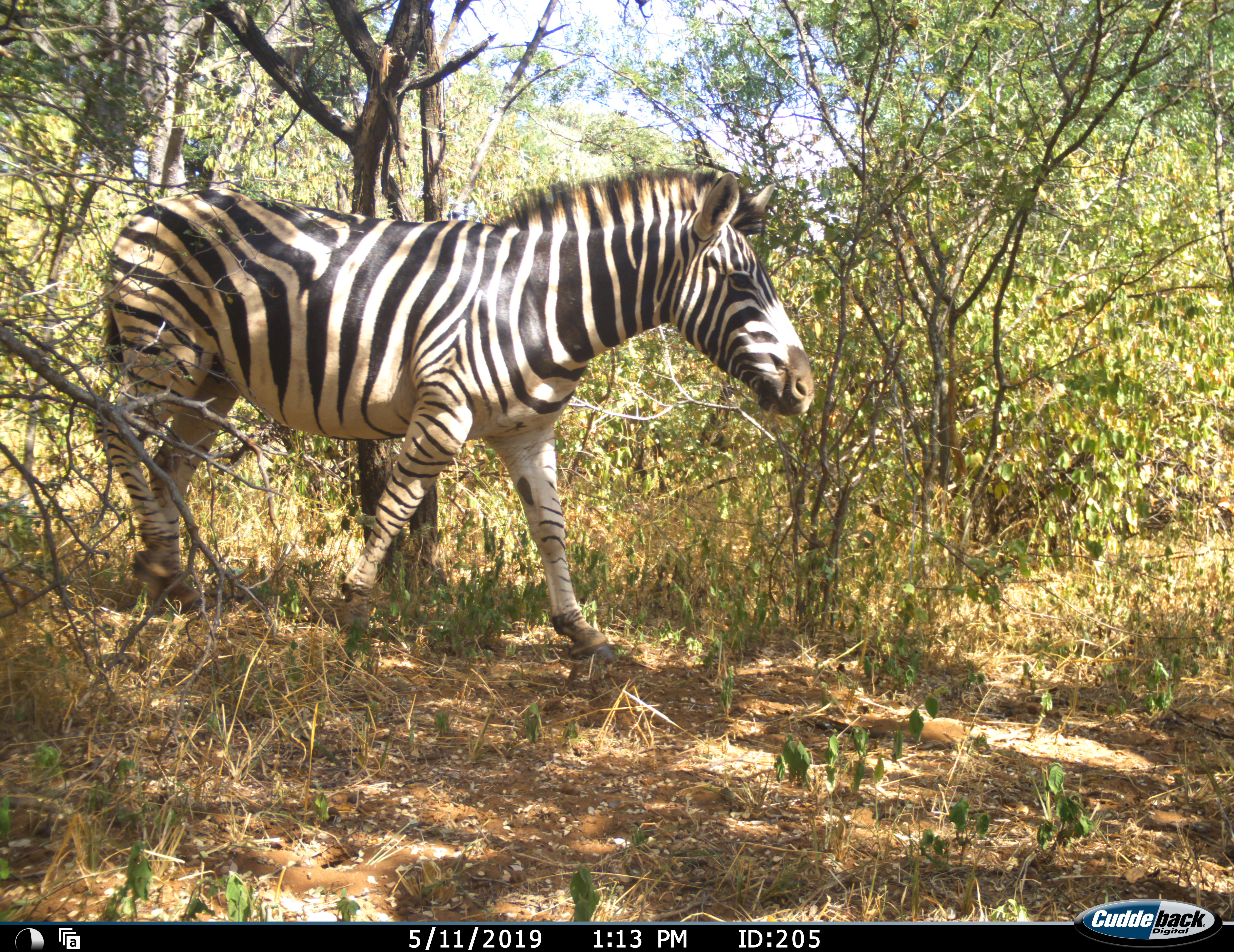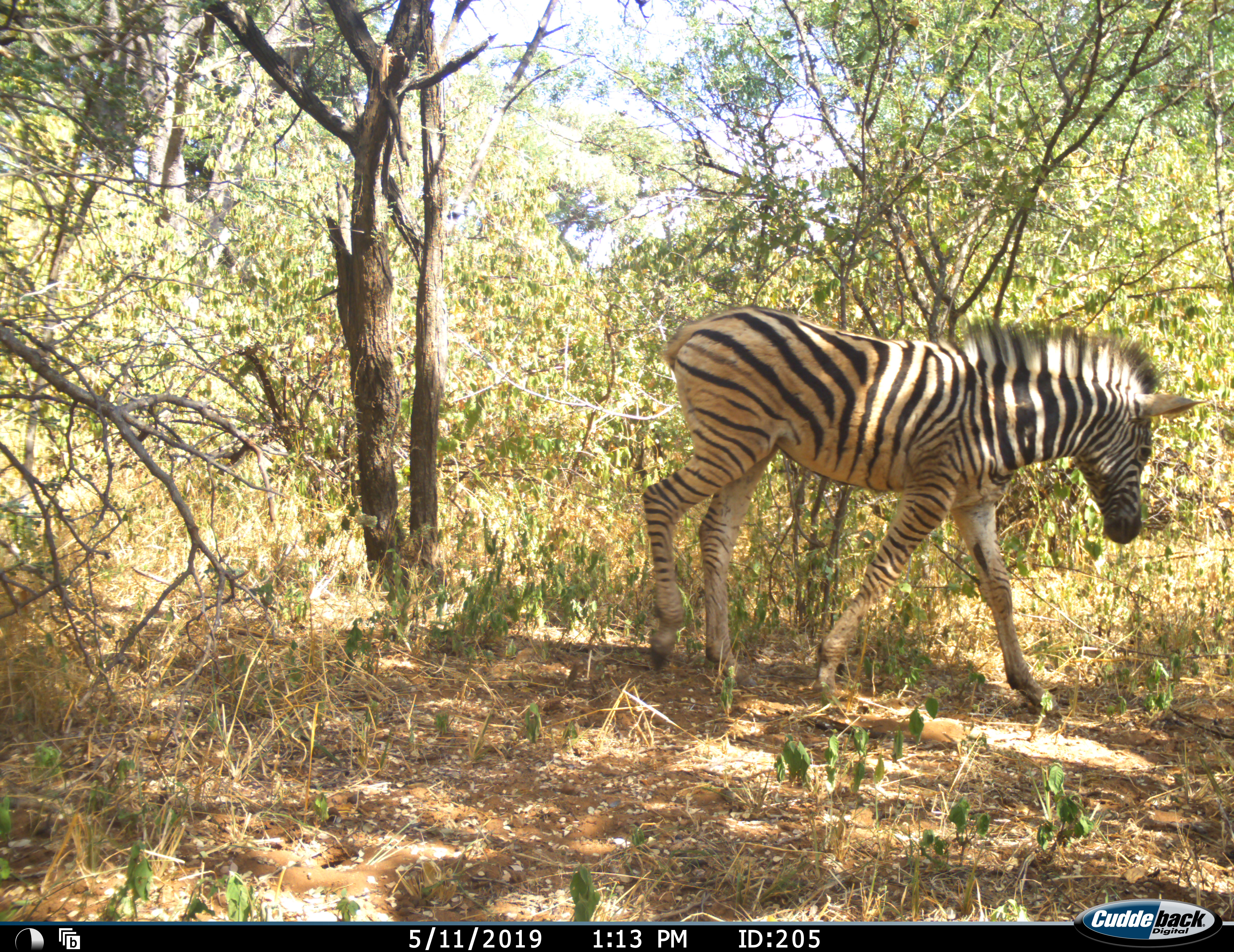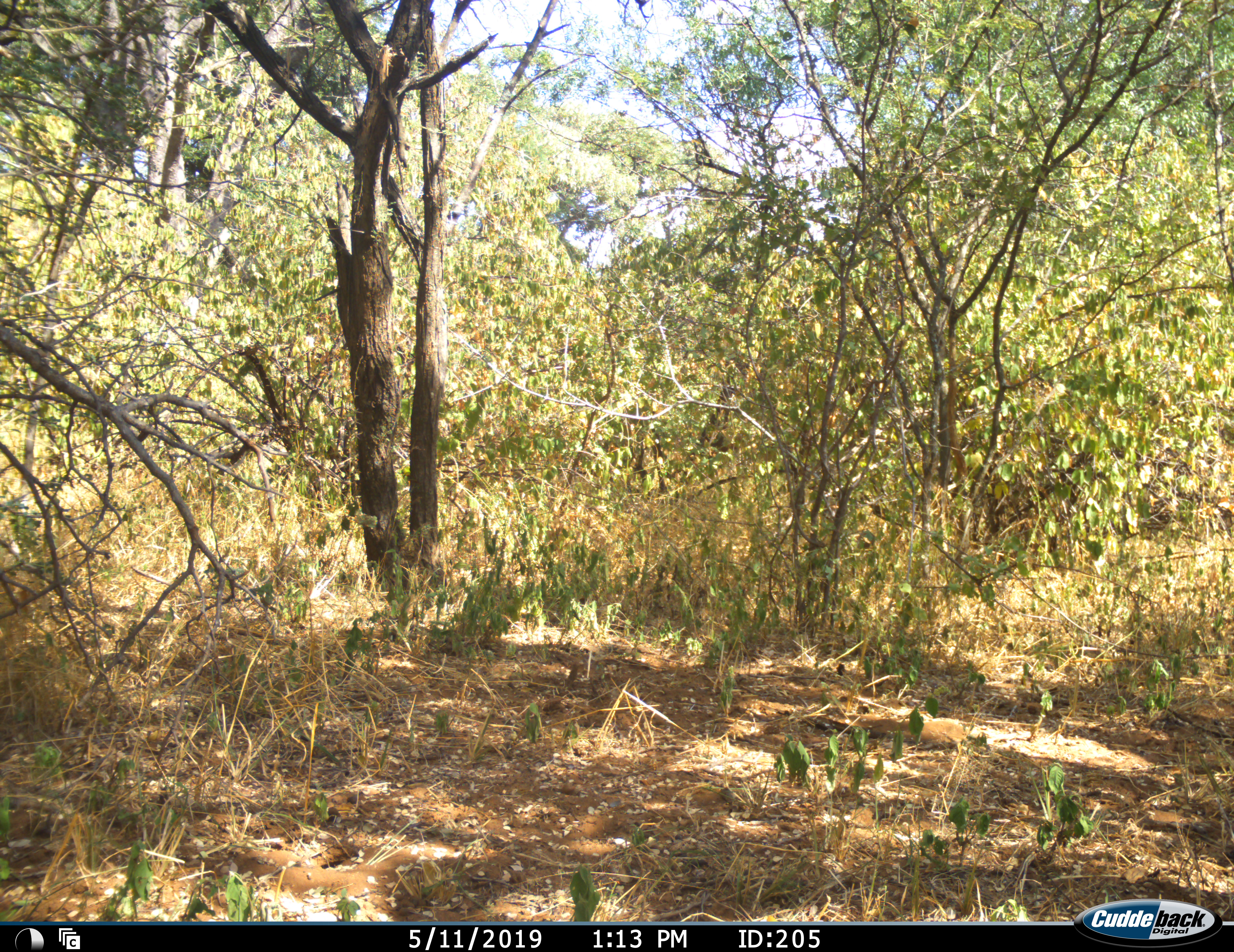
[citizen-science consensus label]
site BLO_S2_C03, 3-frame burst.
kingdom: Animalia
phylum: Chordata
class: Mammalia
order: Perissodactyla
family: Equidae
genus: Equus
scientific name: Equus quagga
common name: plains zebra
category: zebraplains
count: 1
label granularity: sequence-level